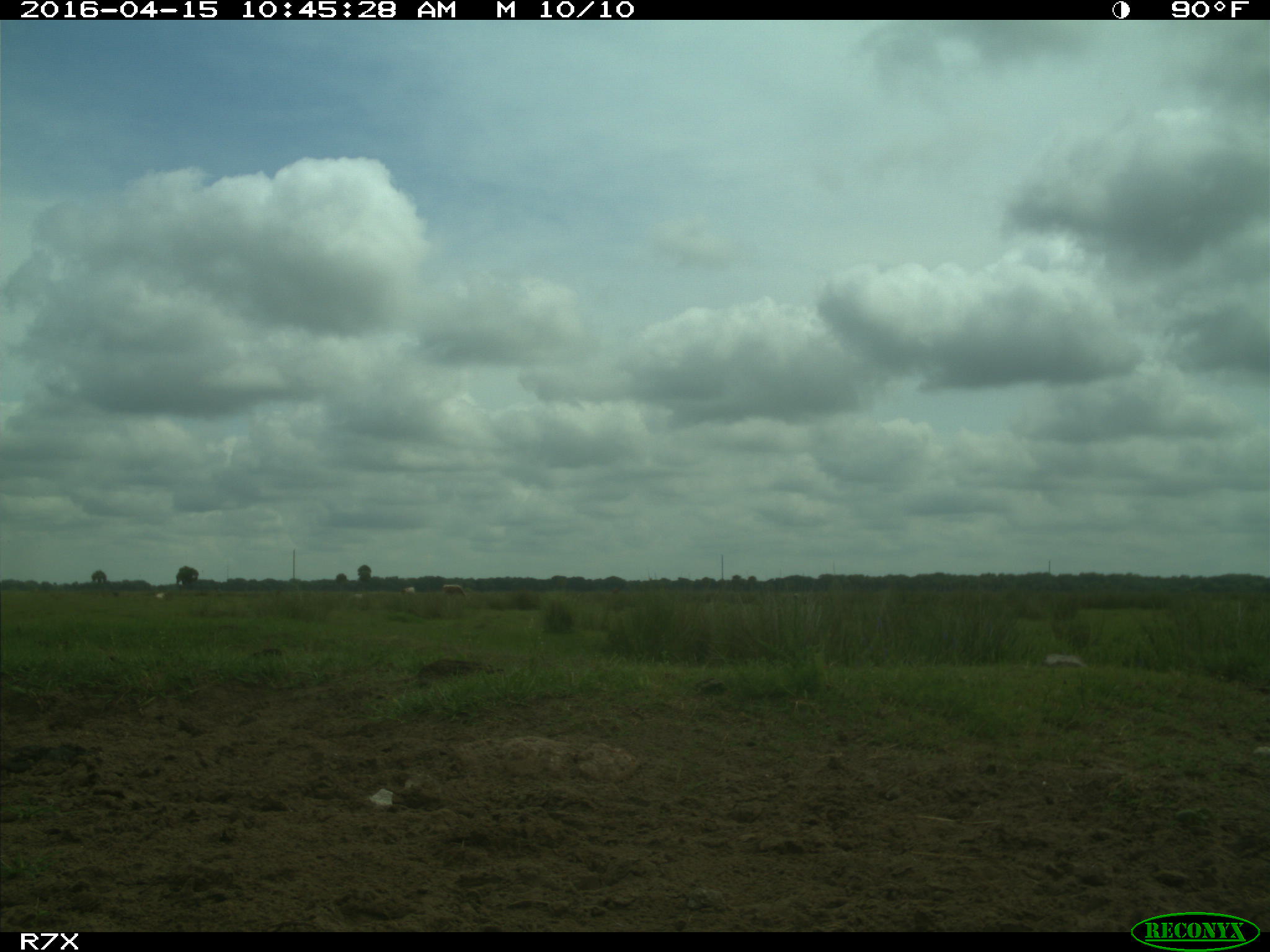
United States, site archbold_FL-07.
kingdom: Animalia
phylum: Chordata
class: Mammalia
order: Artiodactyla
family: Bovidae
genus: Bos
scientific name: Bos taurus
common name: domestic cow